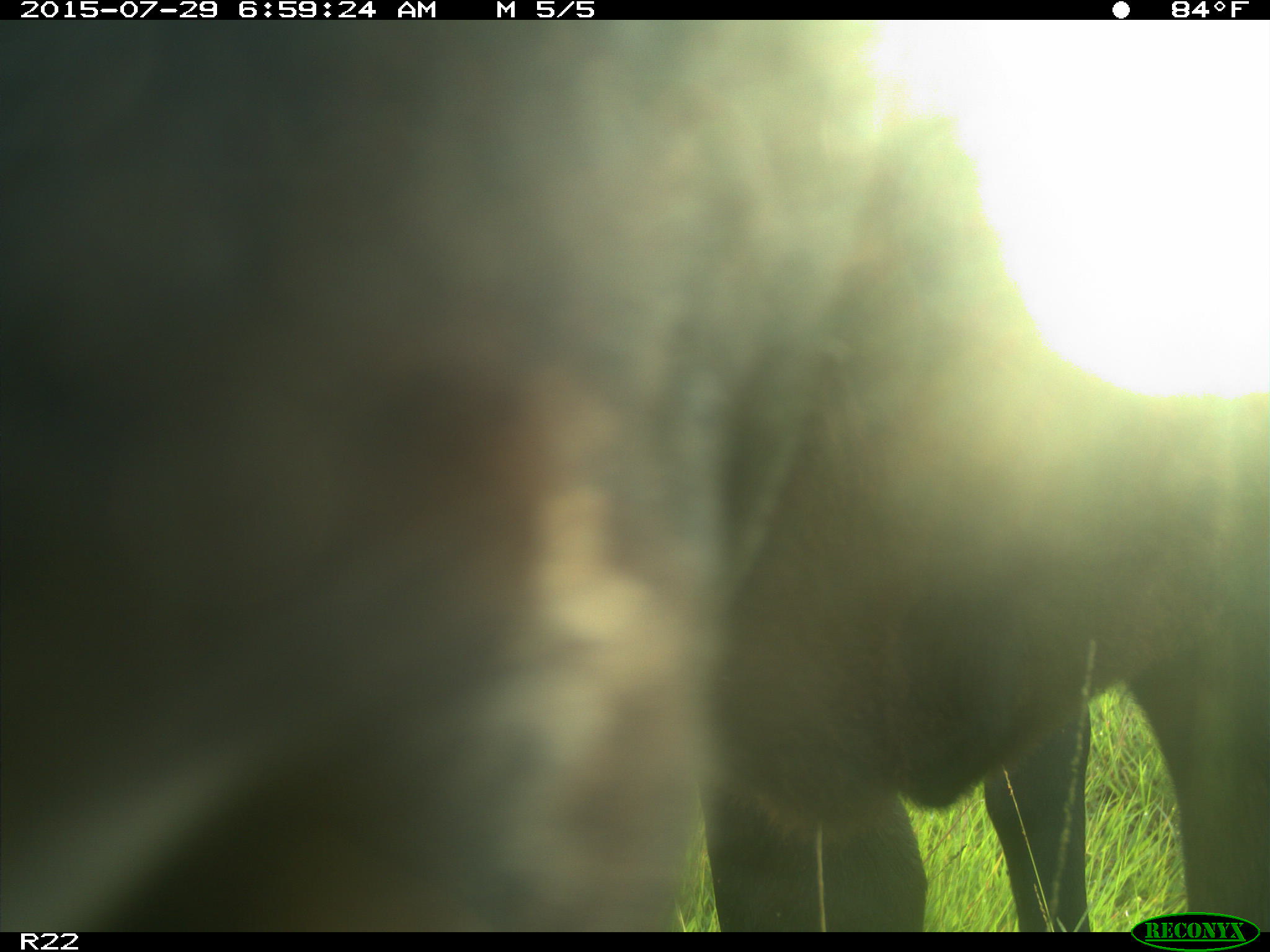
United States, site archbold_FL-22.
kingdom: Animalia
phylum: Chordata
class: Mammalia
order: Artiodactyla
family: Bovidae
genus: Bos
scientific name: Bos taurus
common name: domestic cow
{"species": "Bos taurus (domestic cow)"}